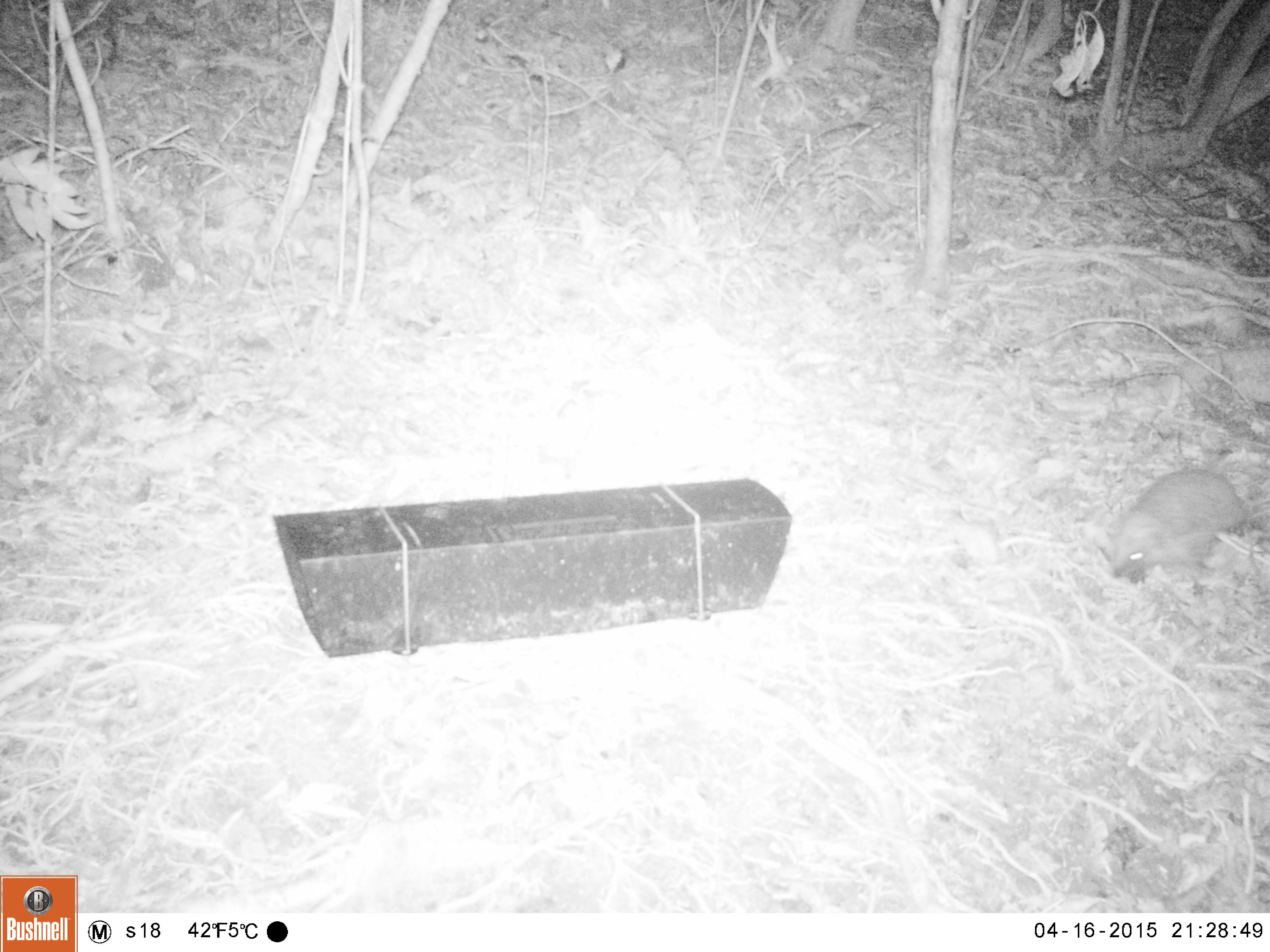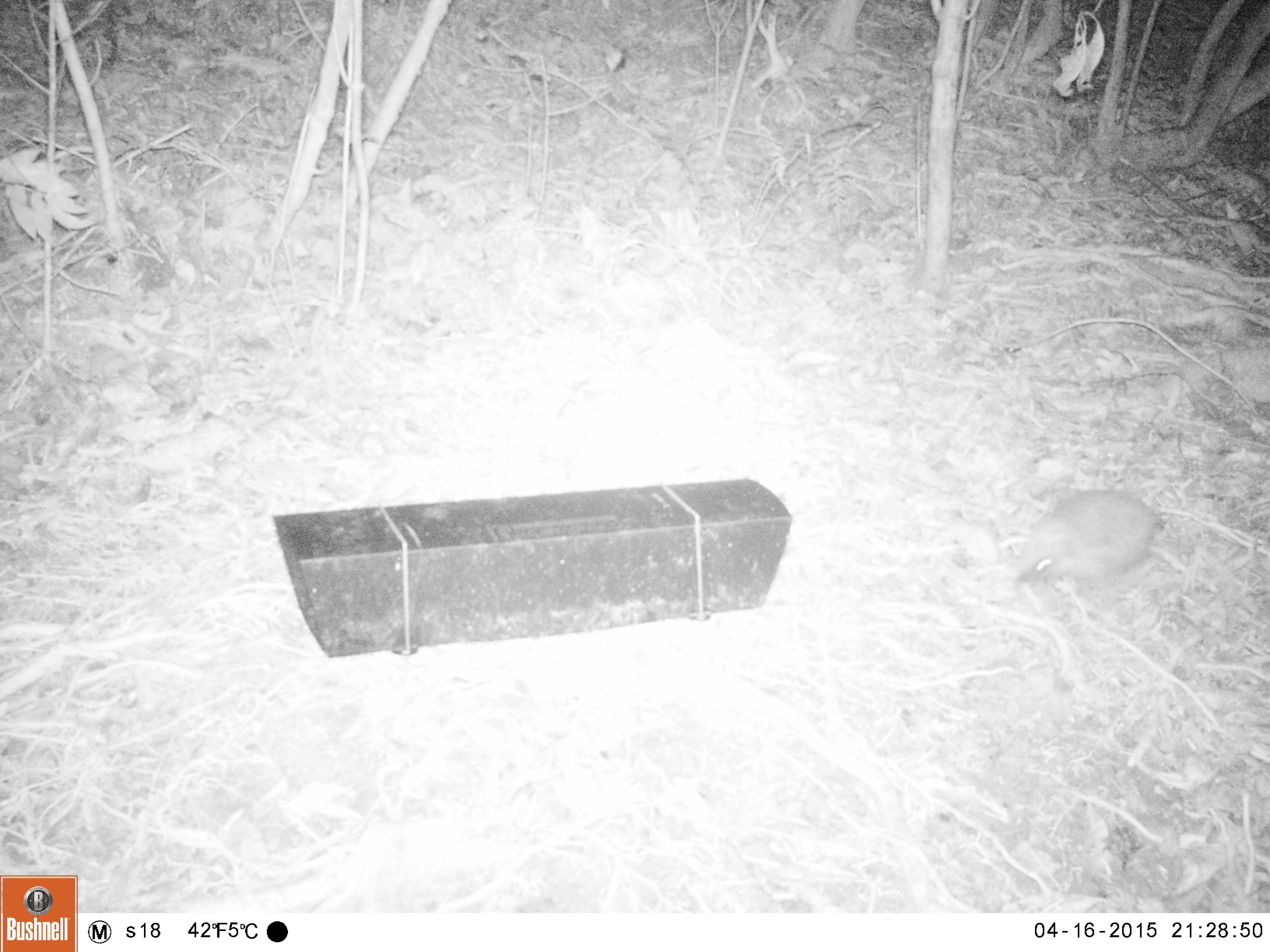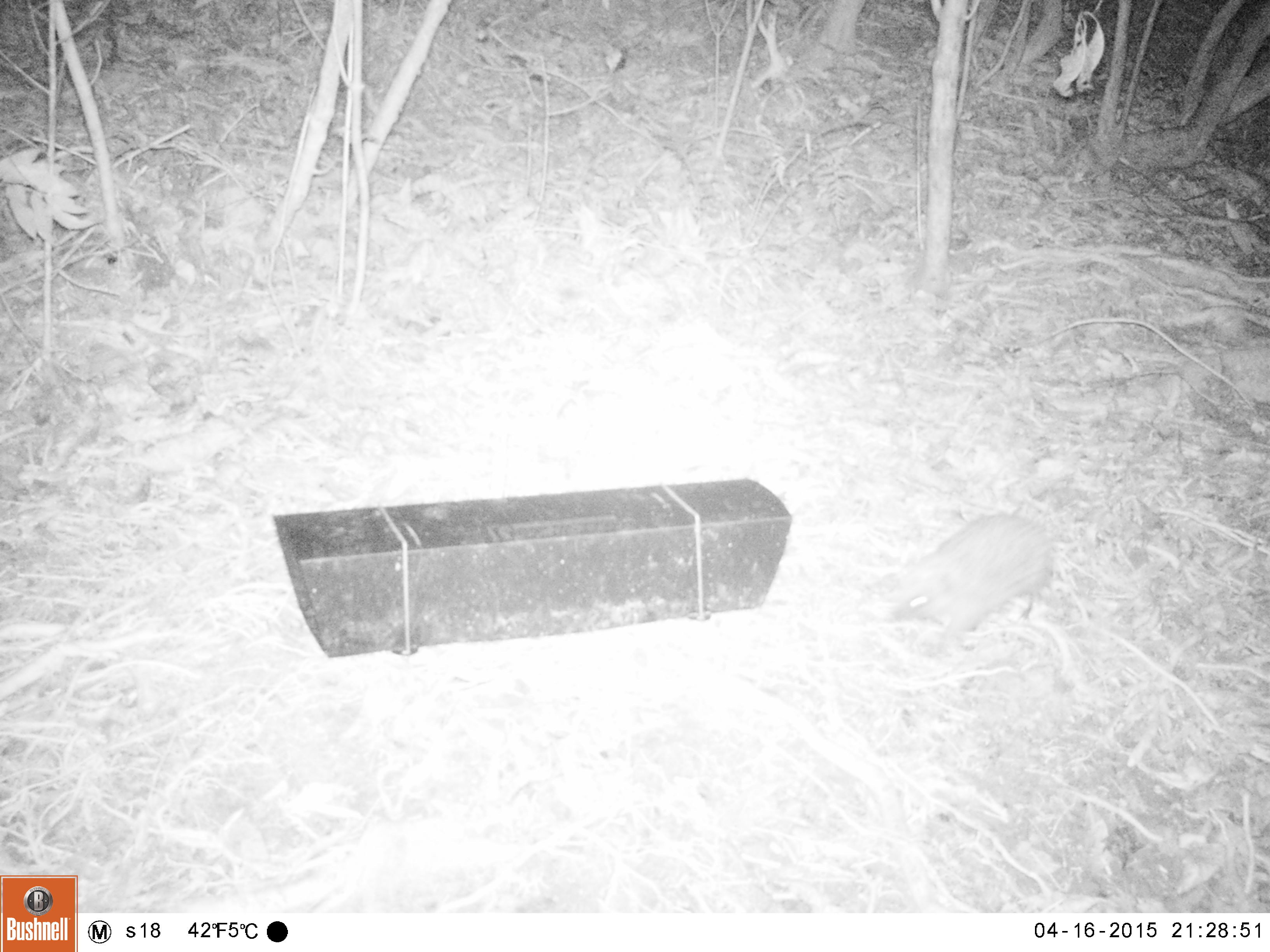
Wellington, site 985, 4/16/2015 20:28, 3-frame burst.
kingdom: Animalia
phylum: Chordata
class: Mammalia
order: Eulipotyphla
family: Erinaceidae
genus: Erinaceus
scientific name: Erinaceus europaeus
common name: hedgehog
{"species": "hedgehog (Erinaceus europaeus)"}